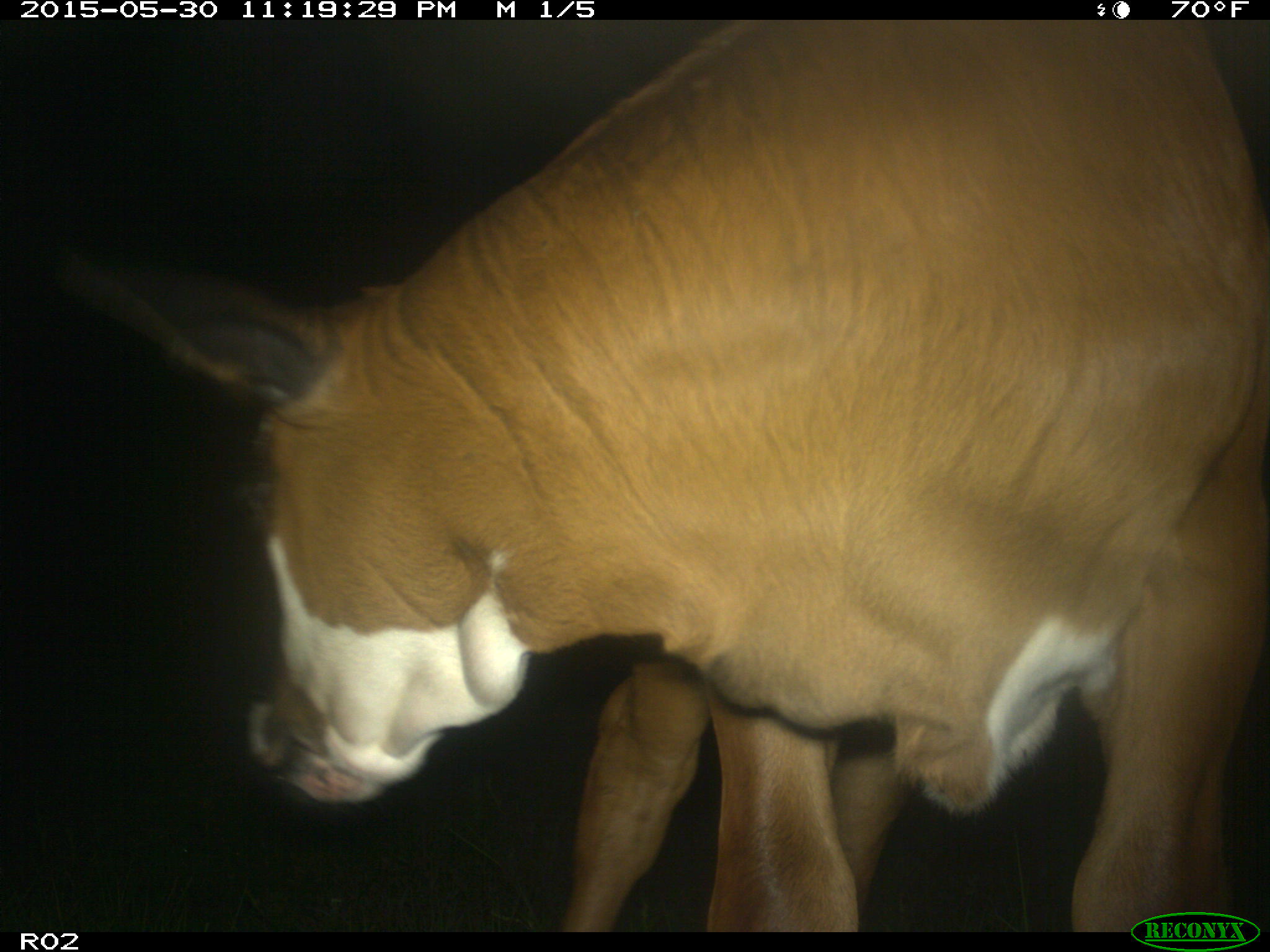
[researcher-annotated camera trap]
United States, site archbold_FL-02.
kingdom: Animalia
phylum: Chordata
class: Mammalia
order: Artiodactyla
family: Bovidae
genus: Bos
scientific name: Bos taurus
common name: domestic cow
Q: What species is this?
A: Bos taurus (domestic cow).